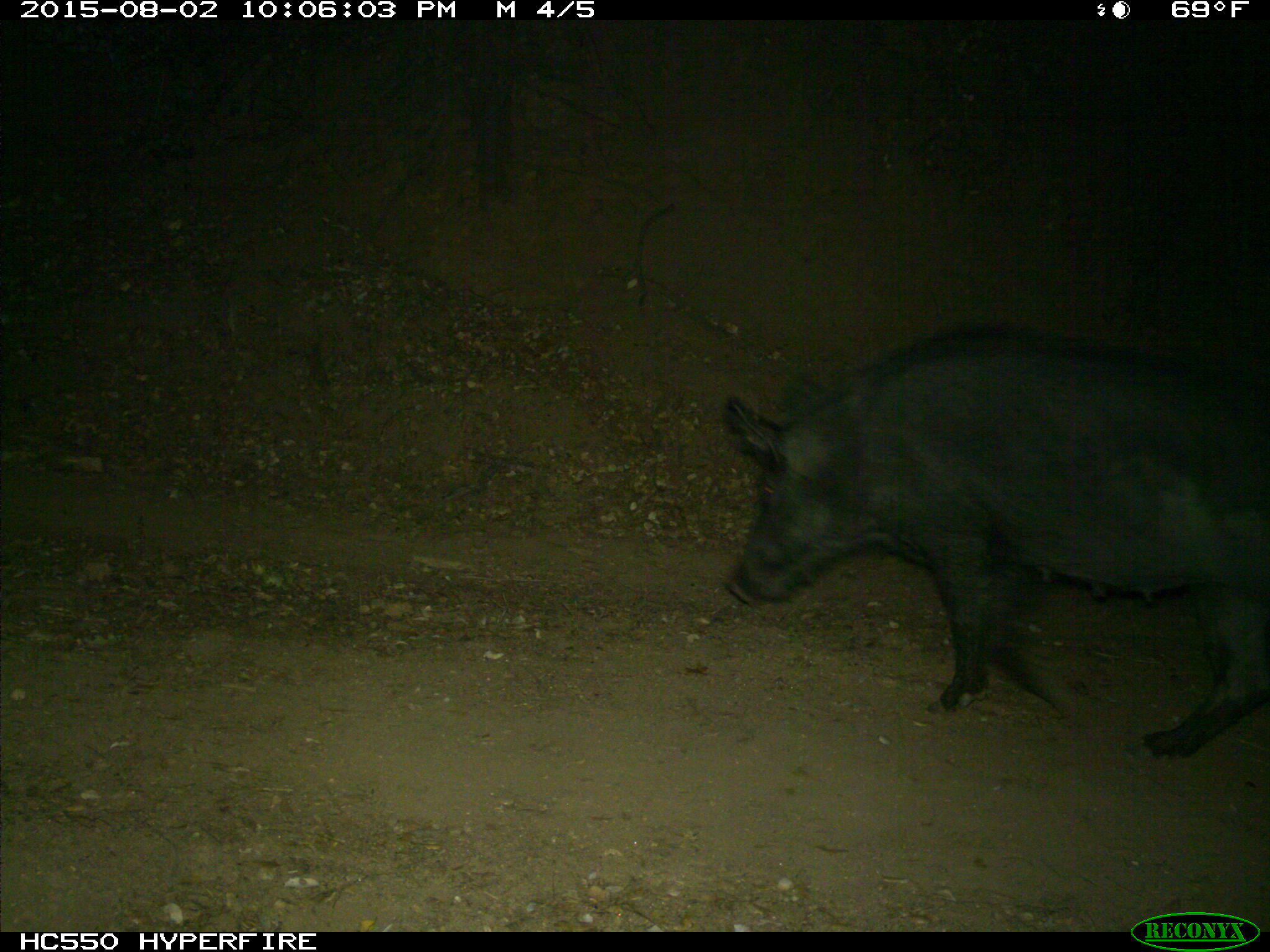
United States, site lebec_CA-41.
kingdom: Animalia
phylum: Chordata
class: Mammalia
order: Artiodactyla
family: Suidae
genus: Sus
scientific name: Sus scrofa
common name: wild boar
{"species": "Sus scrofa (wild boar)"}